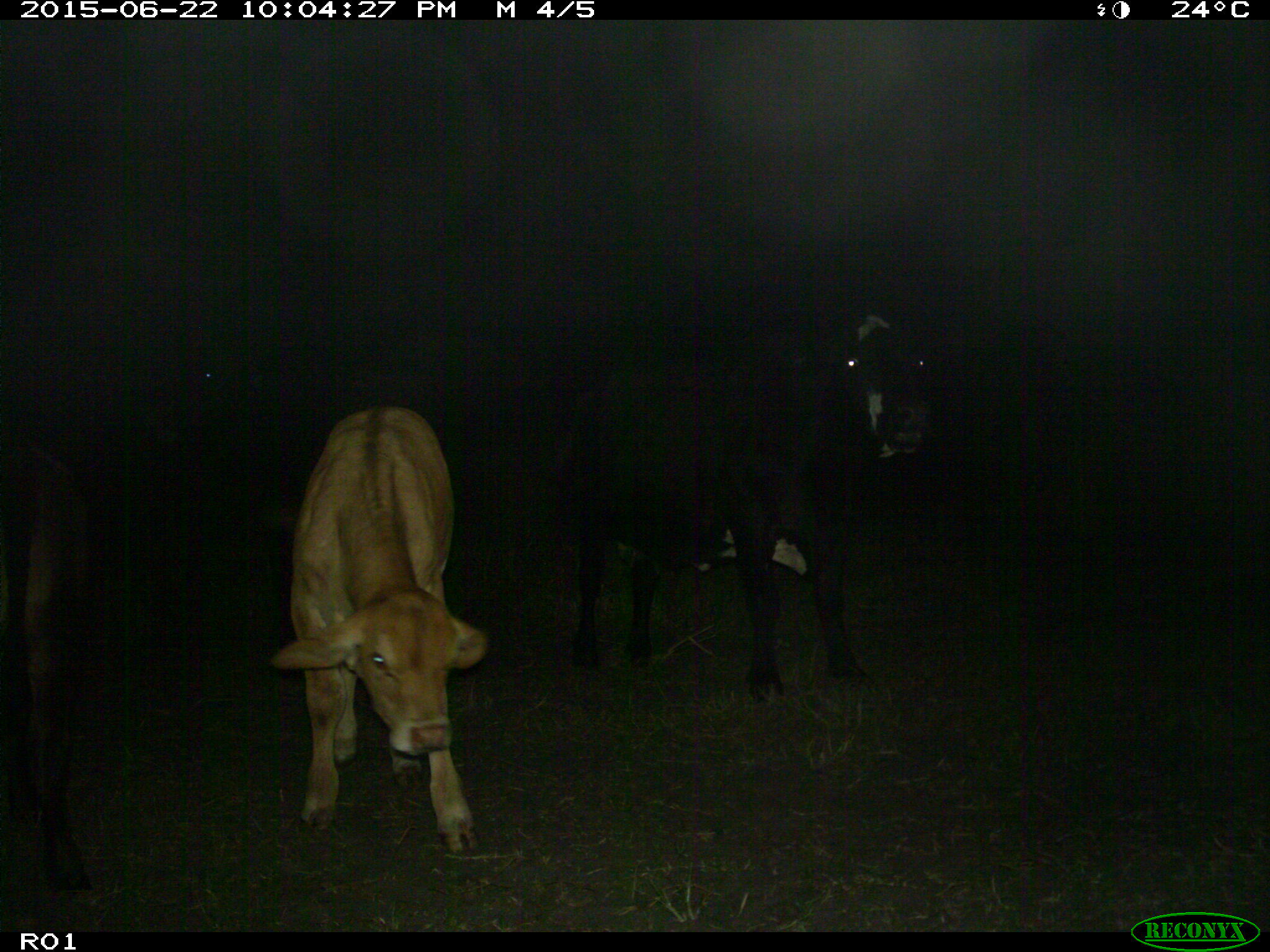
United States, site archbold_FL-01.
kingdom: Animalia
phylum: Chordata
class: Mammalia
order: Artiodactyla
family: Bovidae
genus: Bos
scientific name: Bos taurus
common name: domestic cow